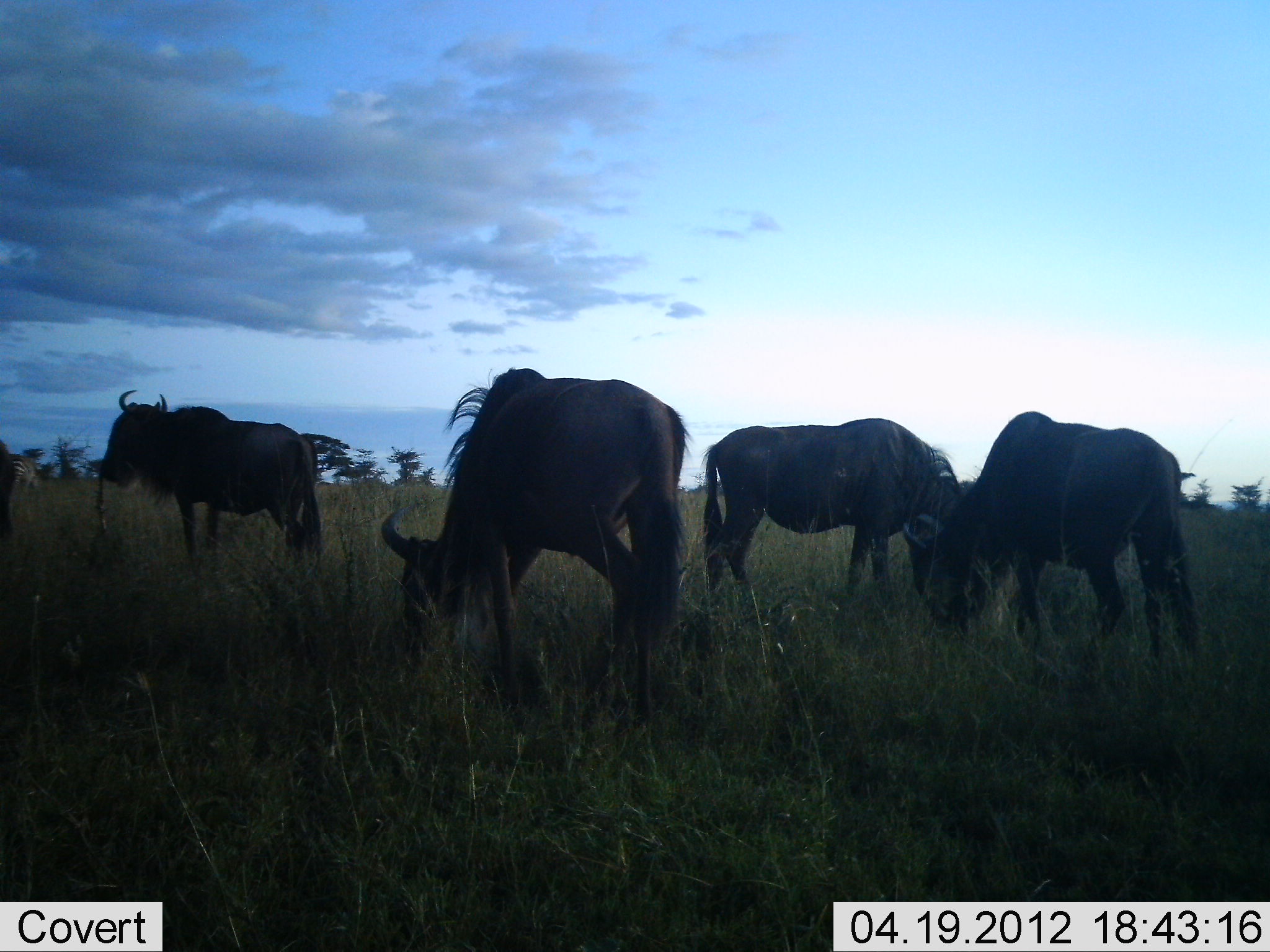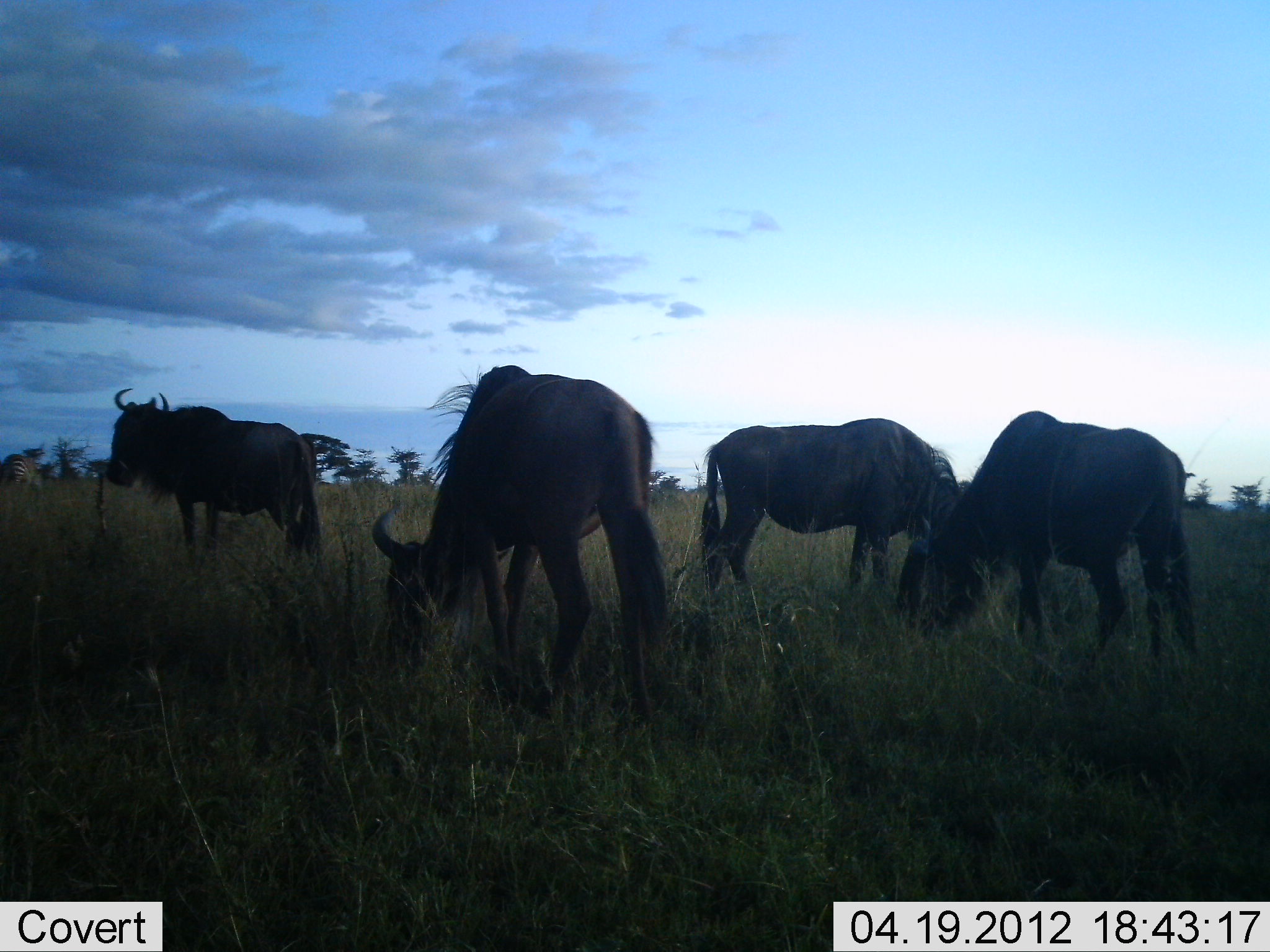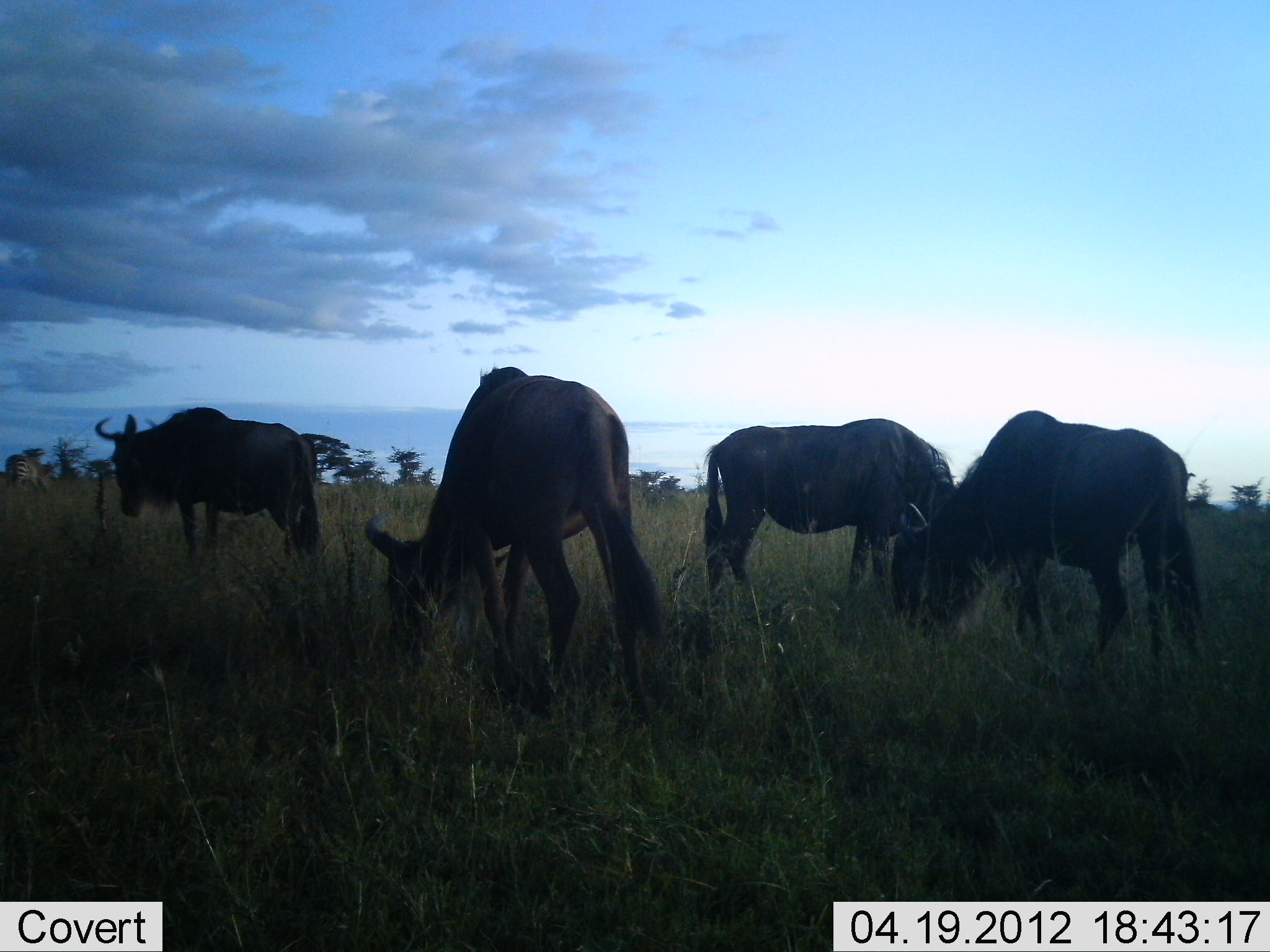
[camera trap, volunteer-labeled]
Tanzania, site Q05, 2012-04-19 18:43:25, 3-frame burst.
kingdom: Animalia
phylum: Chordata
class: Mammalia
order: Artiodactyla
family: Bovidae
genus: Connochaetes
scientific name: Connochaetes taurinus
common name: blue wildebeest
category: wildebeest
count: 4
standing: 62%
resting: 0%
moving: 0%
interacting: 0%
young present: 0%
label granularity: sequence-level